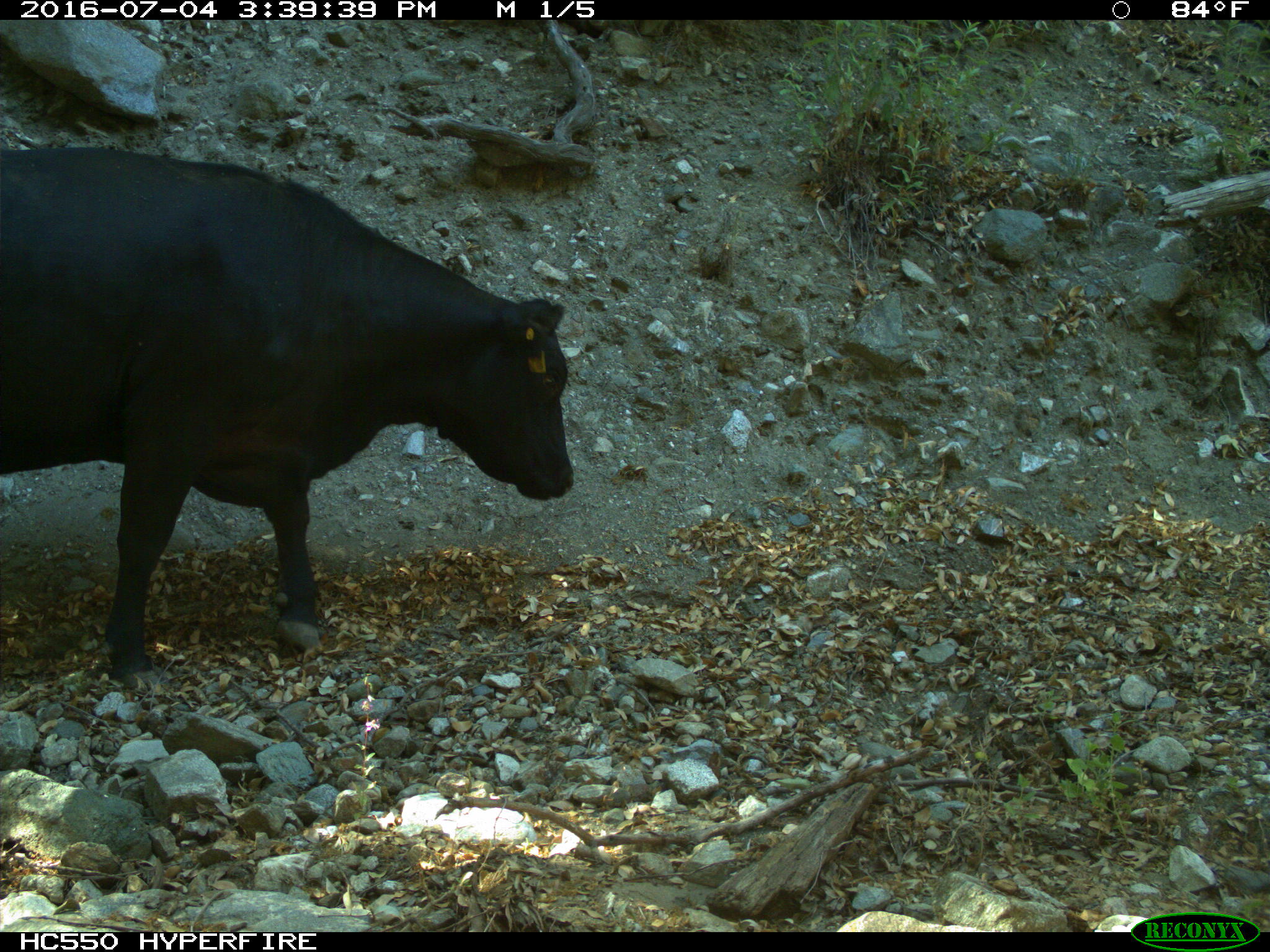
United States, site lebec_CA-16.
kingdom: Animalia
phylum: Chordata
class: Mammalia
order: Artiodactyla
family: Bovidae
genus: Bos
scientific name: Bos taurus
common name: domestic cow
Bos taurus (domestic cow).